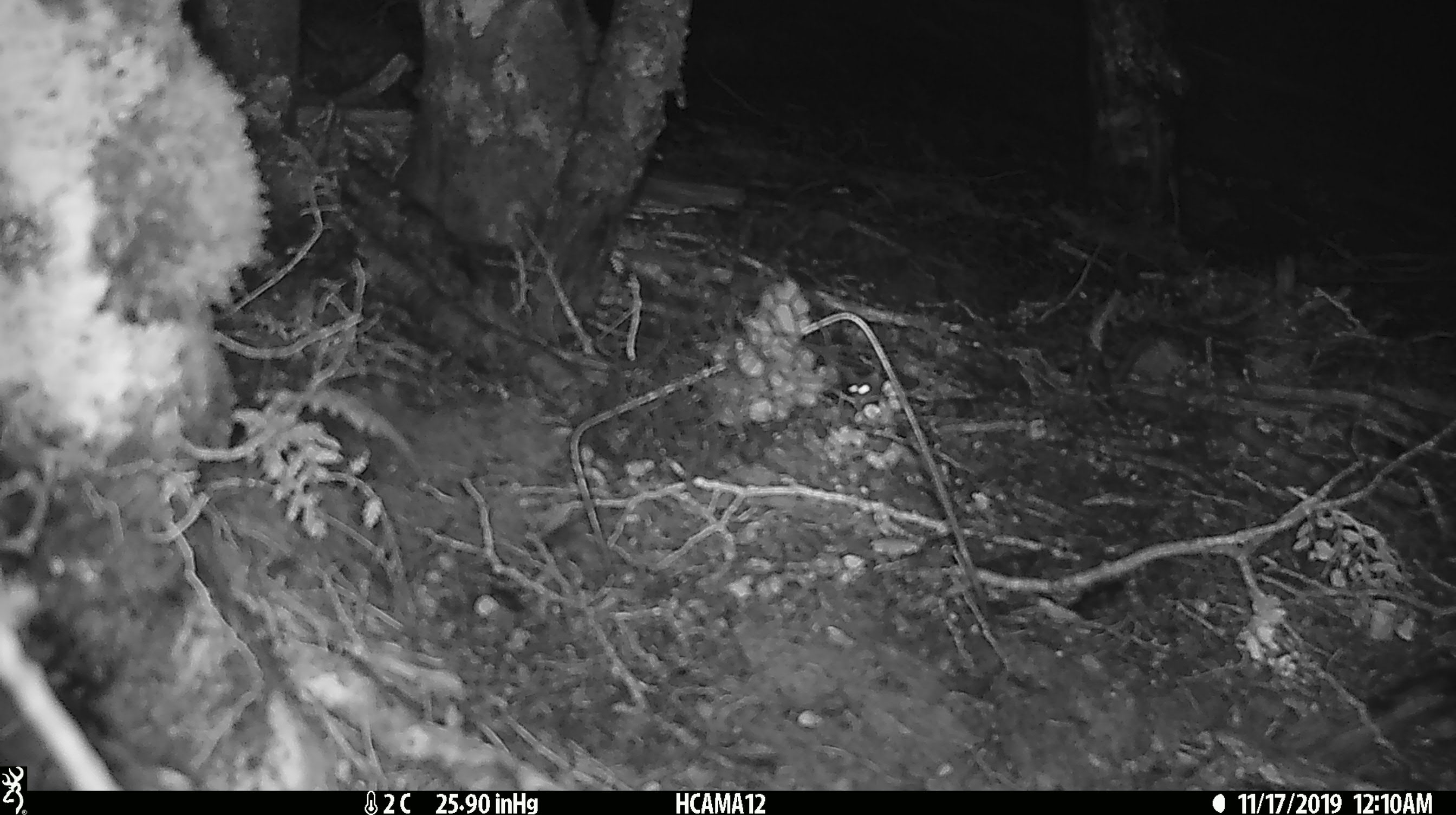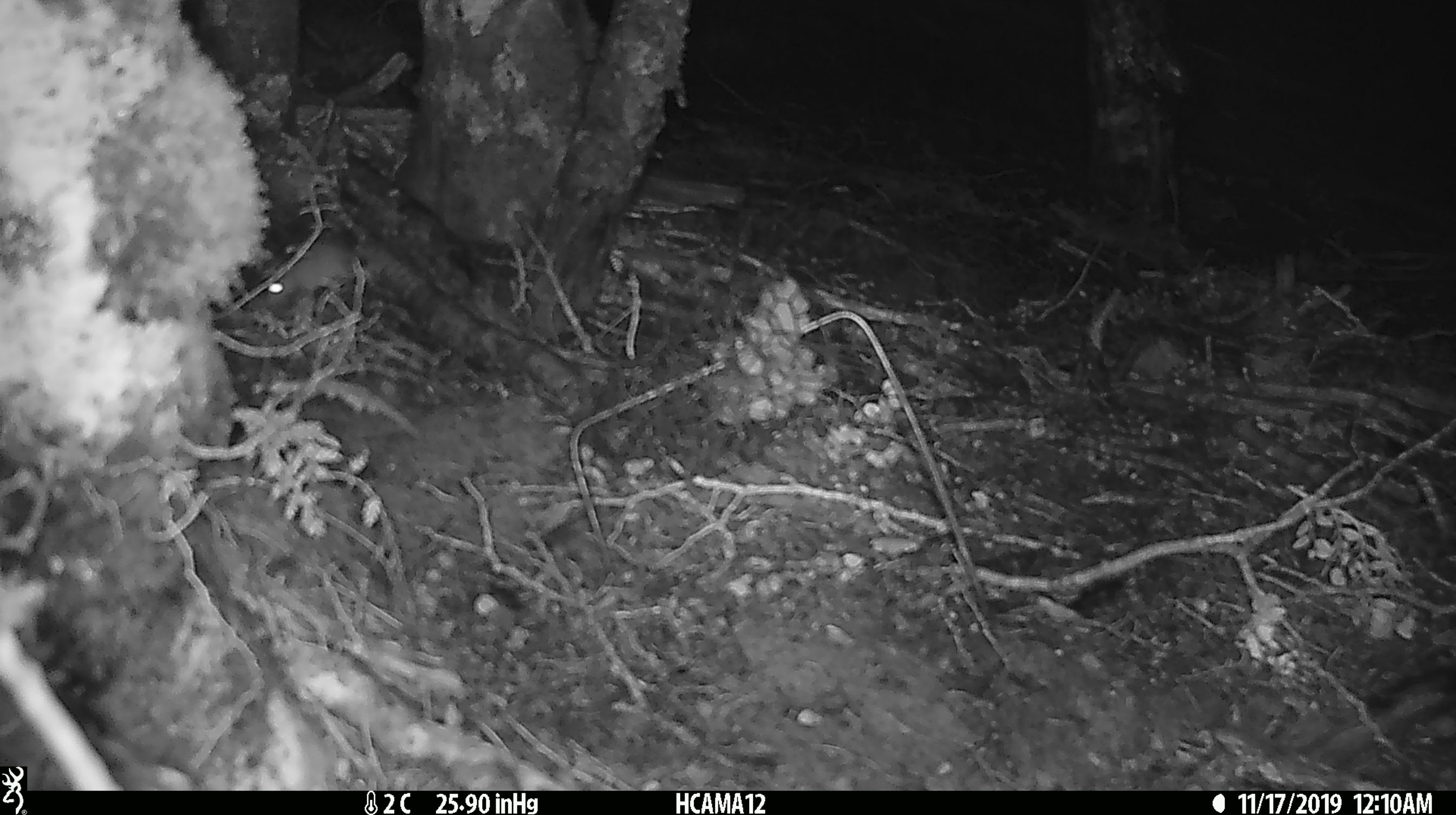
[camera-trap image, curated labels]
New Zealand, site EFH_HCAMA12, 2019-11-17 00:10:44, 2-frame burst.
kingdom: Animalia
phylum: Chordata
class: Mammalia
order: Rodentia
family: Muridae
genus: Mus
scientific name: Mus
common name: mouse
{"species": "mouse (Mus)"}